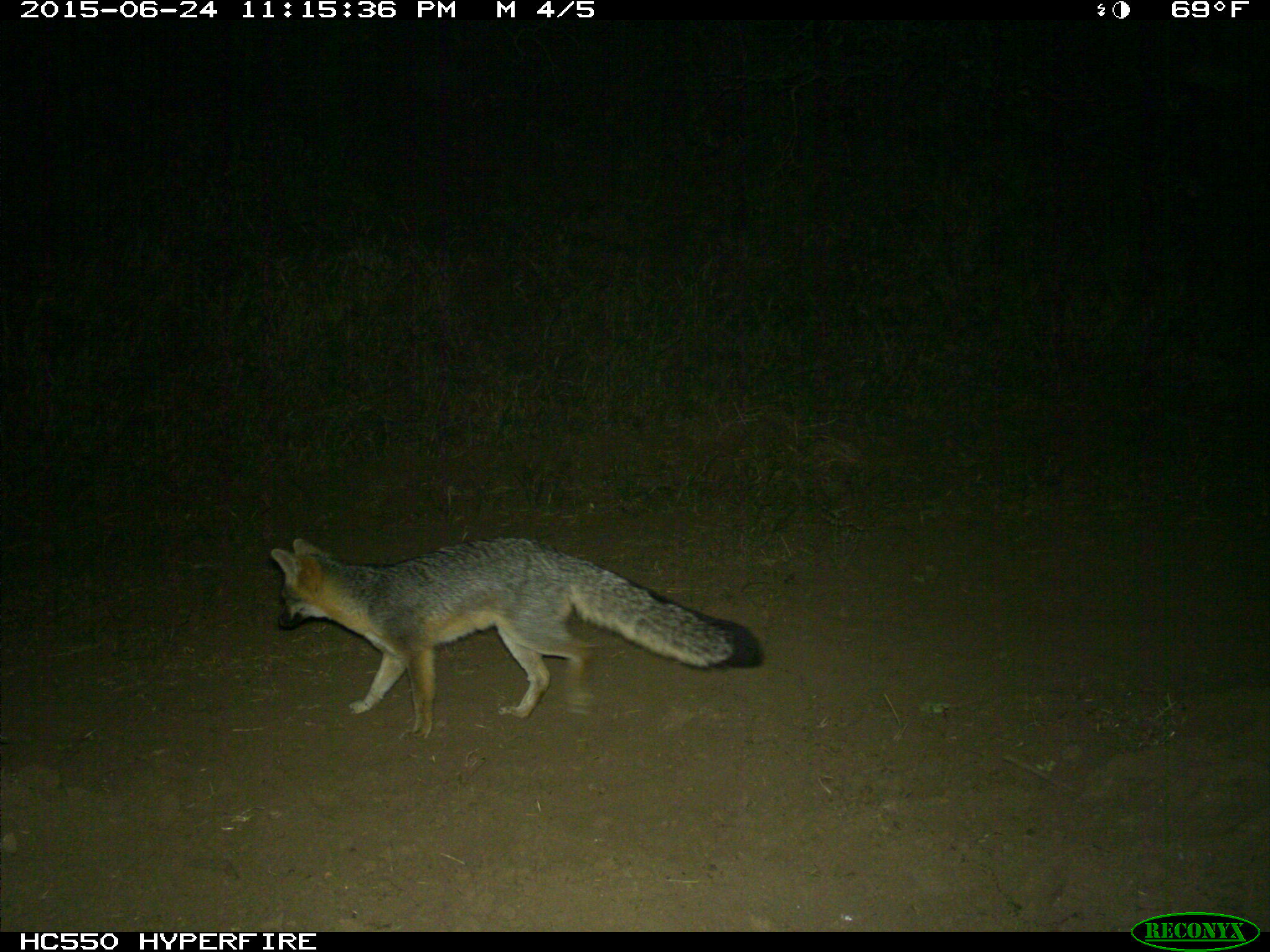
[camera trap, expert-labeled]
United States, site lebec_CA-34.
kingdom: Animalia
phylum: Chordata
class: Mammalia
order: Carnivora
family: Canidae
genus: Urocyon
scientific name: Urocyon cinereoargenteus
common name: gray fox